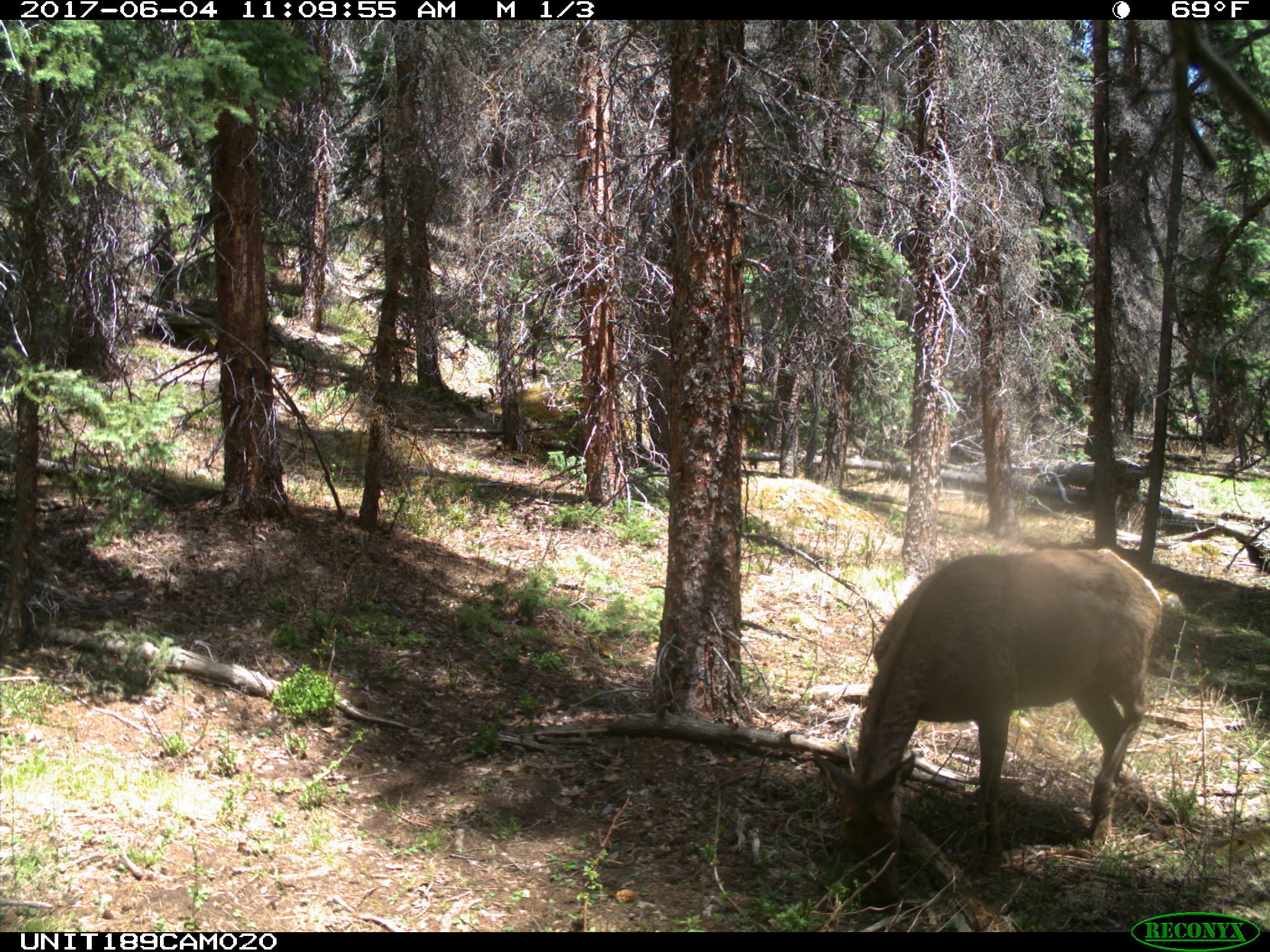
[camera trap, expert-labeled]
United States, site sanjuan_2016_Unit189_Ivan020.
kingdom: Animalia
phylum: Chordata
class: Mammalia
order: Artiodactyla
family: Cervidae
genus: Cervus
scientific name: Cervus elaphus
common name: red deer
Cervus elaphus (red deer).